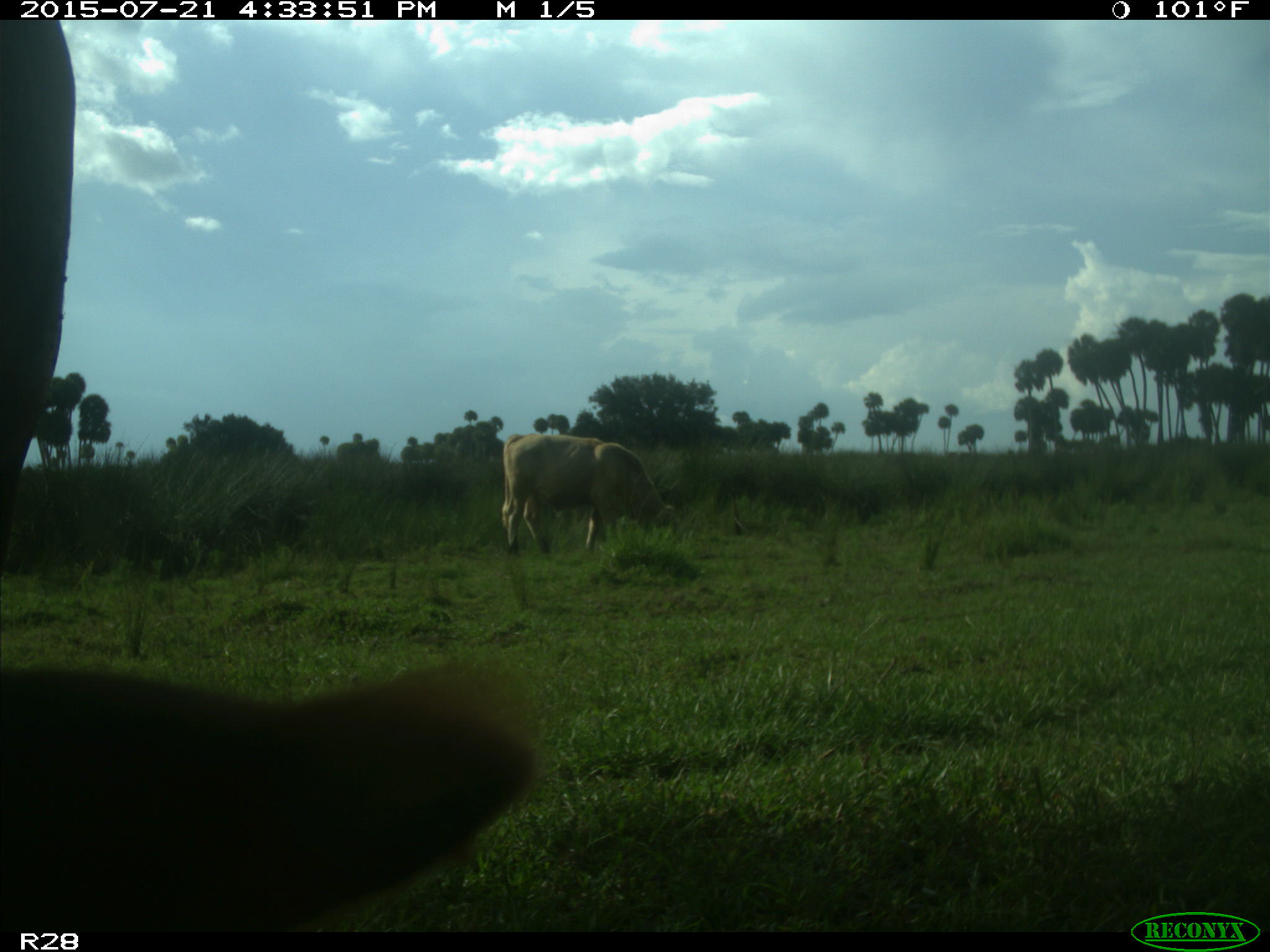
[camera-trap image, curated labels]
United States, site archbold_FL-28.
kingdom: Animalia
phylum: Chordata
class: Mammalia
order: Artiodactyla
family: Bovidae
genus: Bos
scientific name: Bos taurus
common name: domestic cow